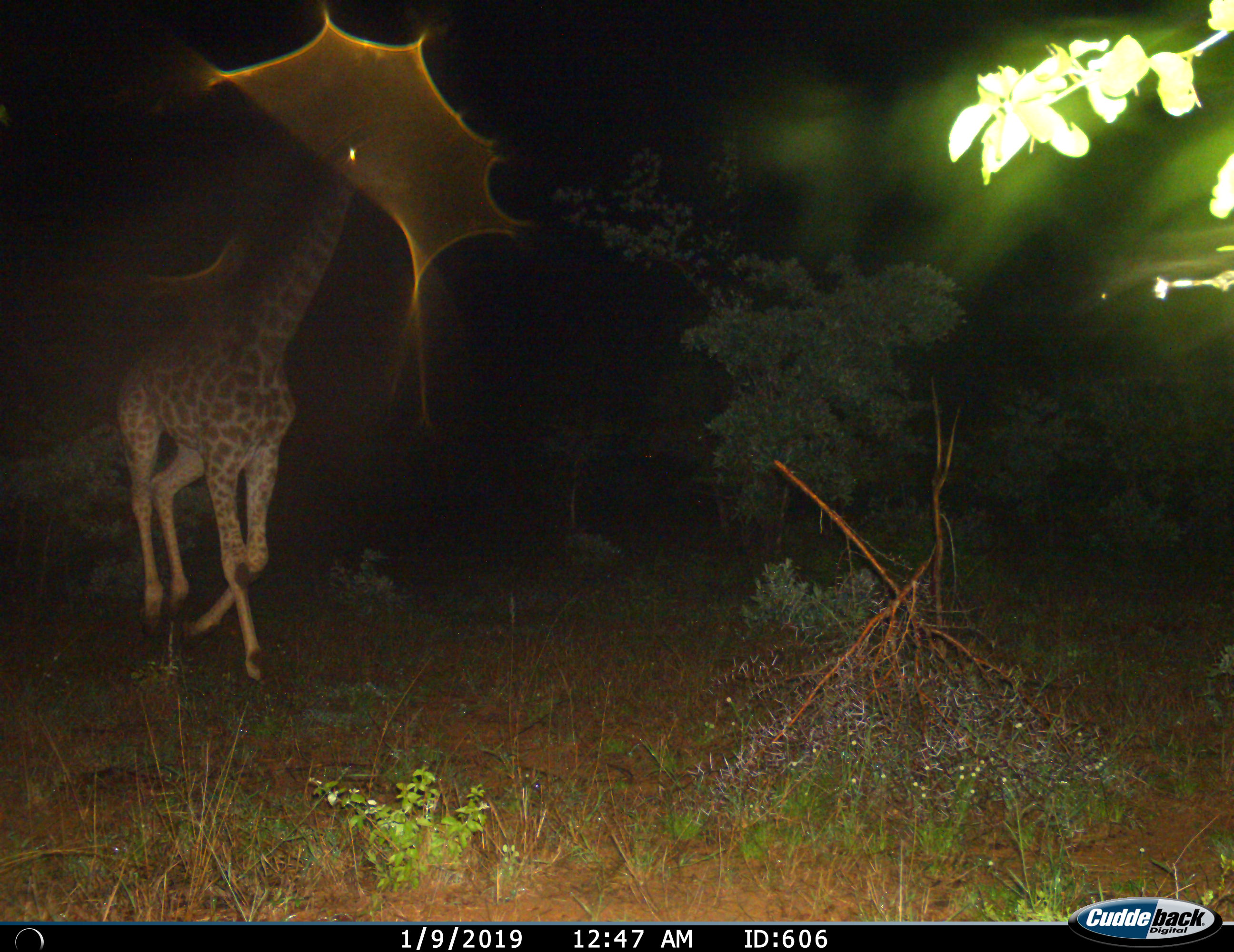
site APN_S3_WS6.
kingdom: Animalia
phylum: Chordata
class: Mammalia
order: Artiodactyla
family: Giraffidae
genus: Giraffa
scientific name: Giraffa camelopardalis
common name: giraffe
Giraffe (Giraffa camelopardalis), count 1. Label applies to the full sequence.